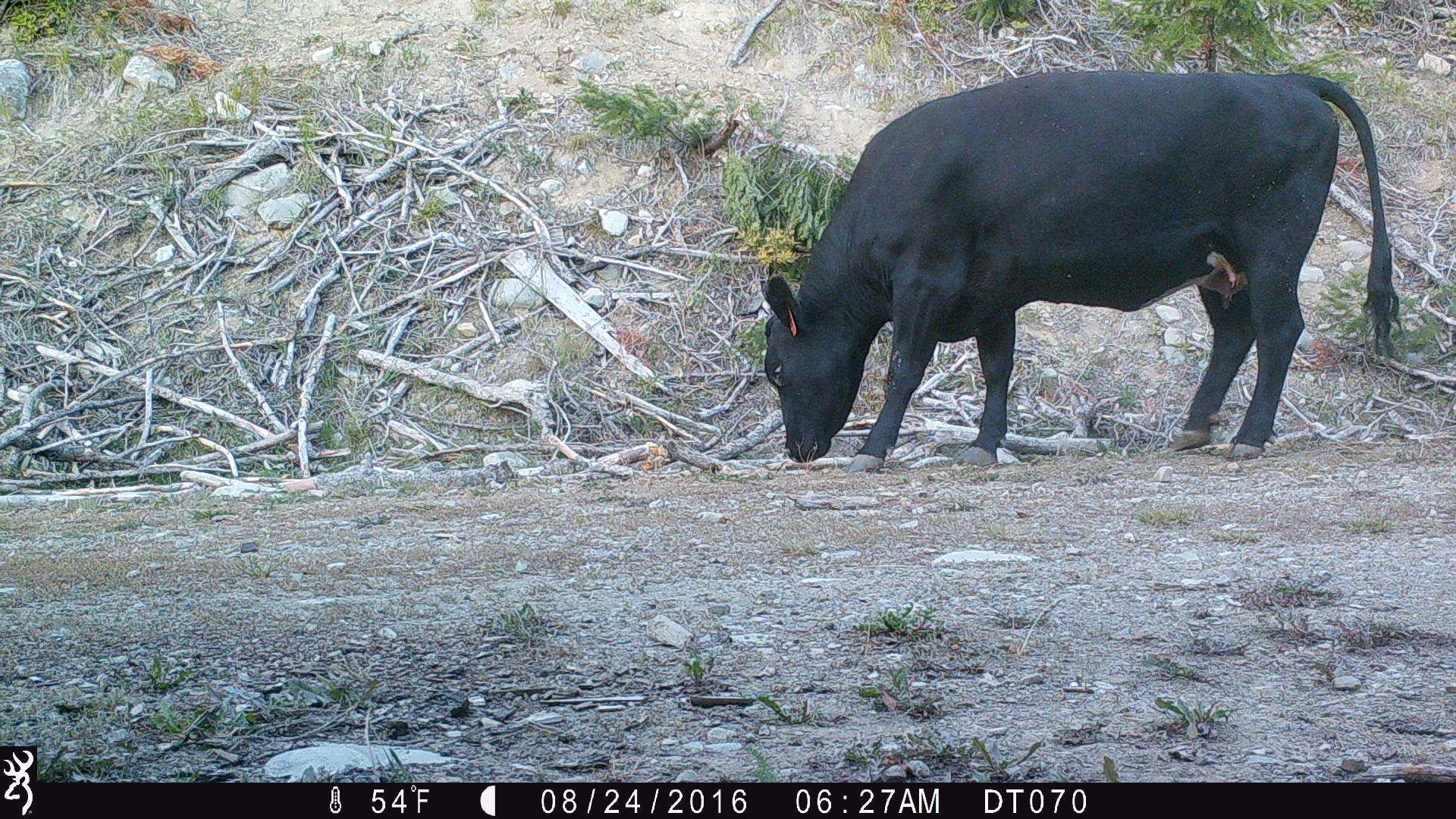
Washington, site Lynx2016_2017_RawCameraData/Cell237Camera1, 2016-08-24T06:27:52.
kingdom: Animalia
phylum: Chordata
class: Mammalia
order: Artiodactyla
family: Bovidae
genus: Bos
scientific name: Bos taurus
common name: domestic cattle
Domestic cattle (Bos taurus). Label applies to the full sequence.